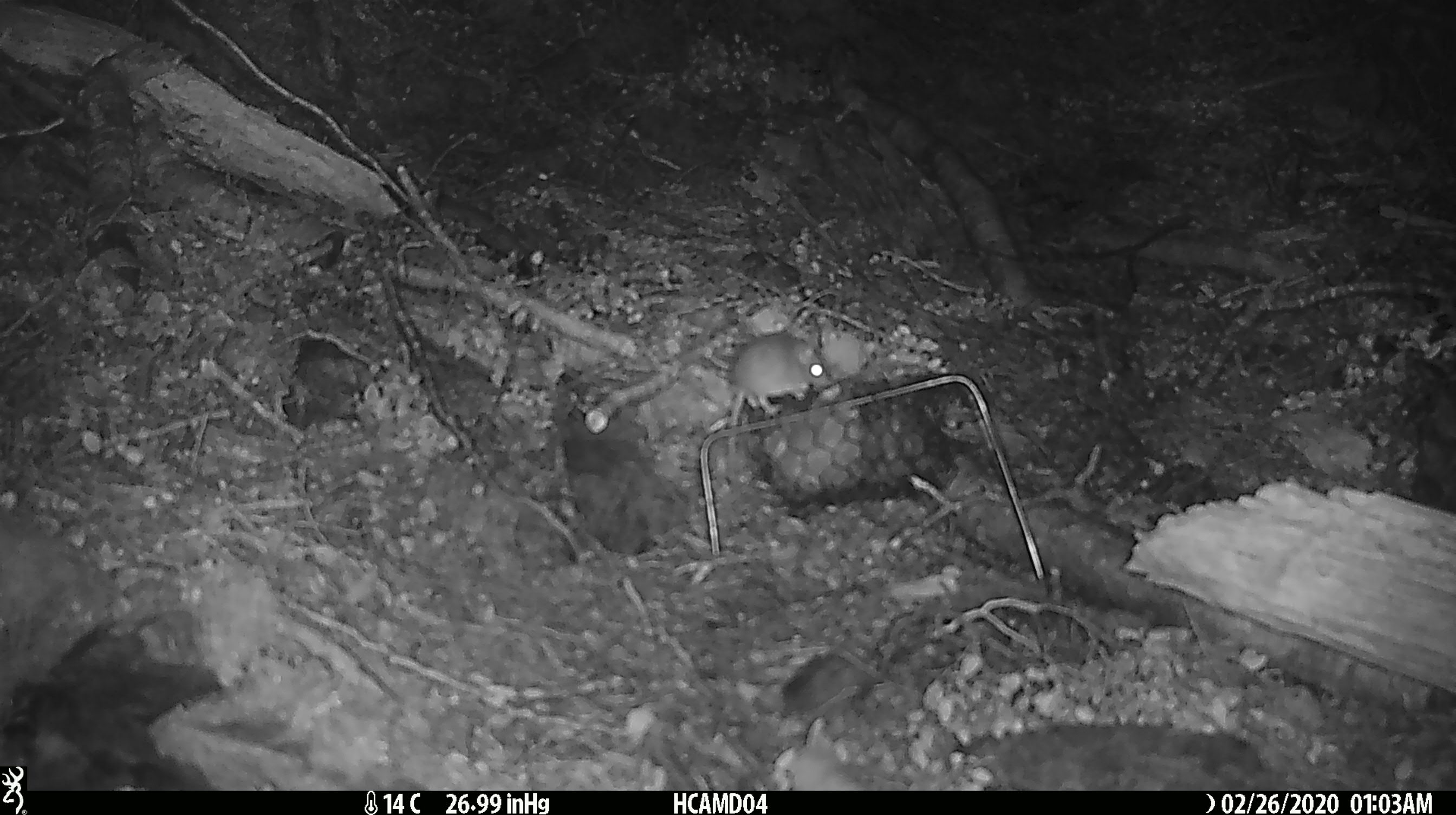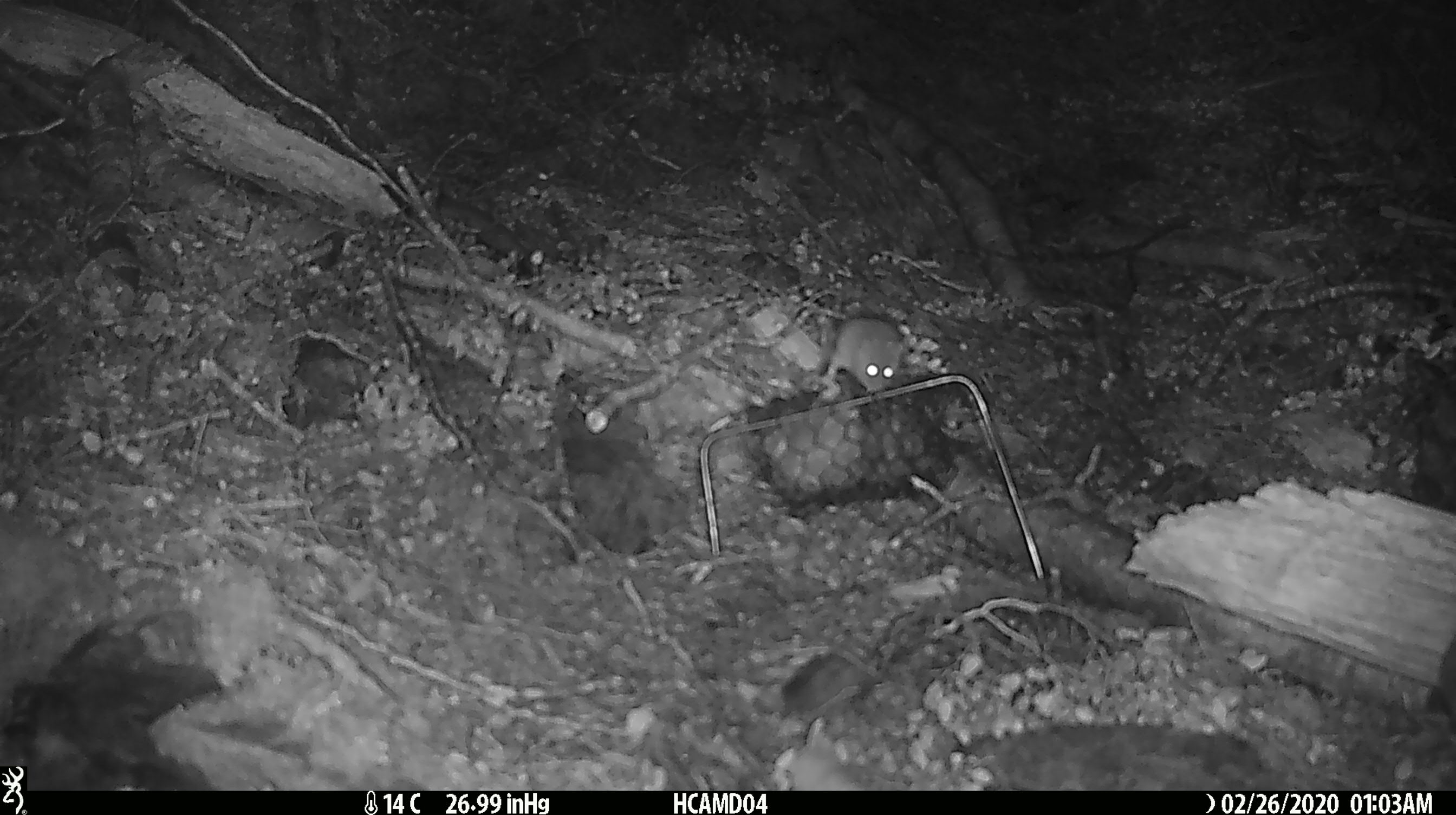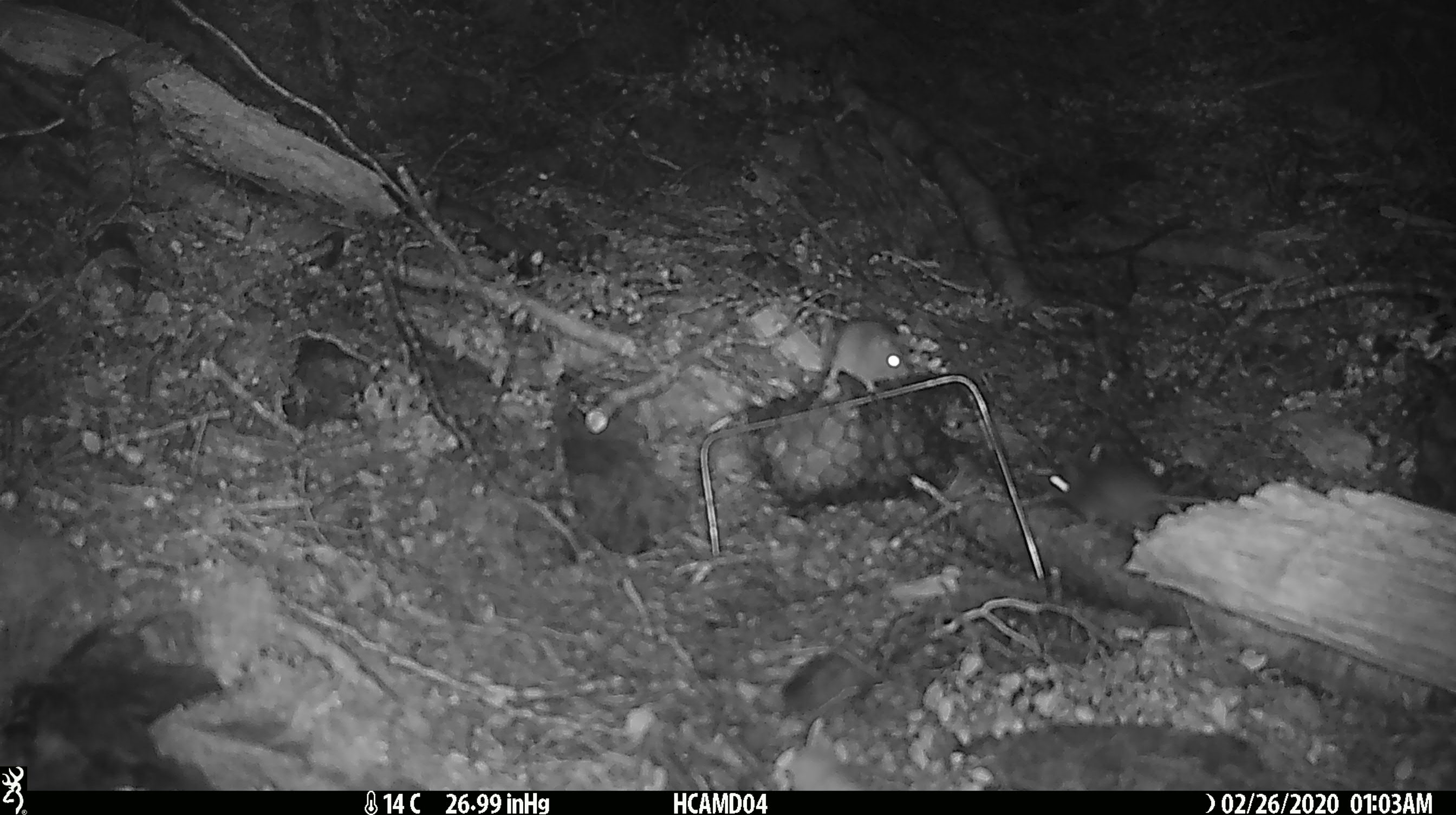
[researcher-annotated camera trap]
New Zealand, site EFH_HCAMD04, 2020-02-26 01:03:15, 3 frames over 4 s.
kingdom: Animalia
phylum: Chordata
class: Mammalia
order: Rodentia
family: Muridae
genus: Mus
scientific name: Mus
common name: mouse